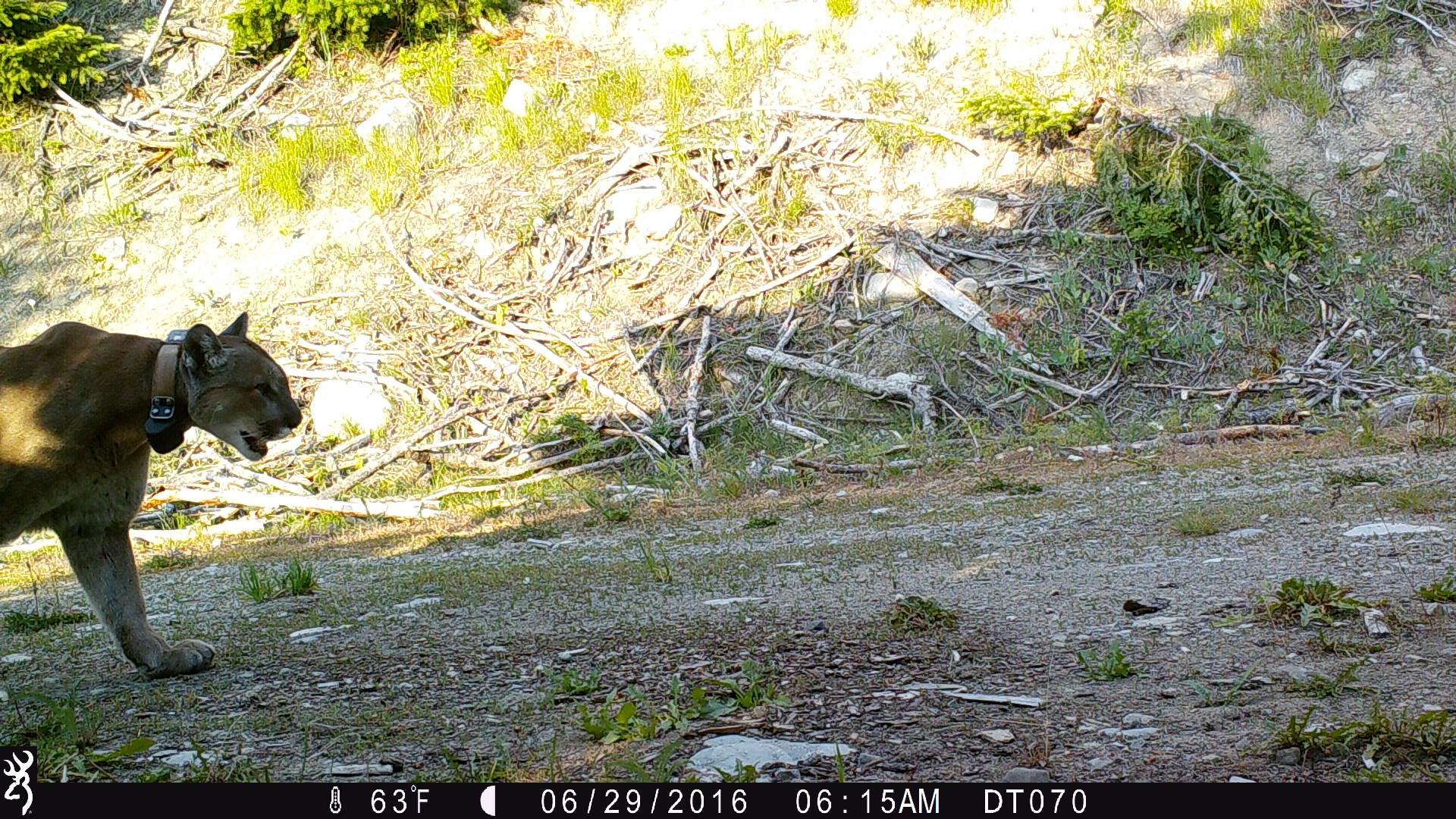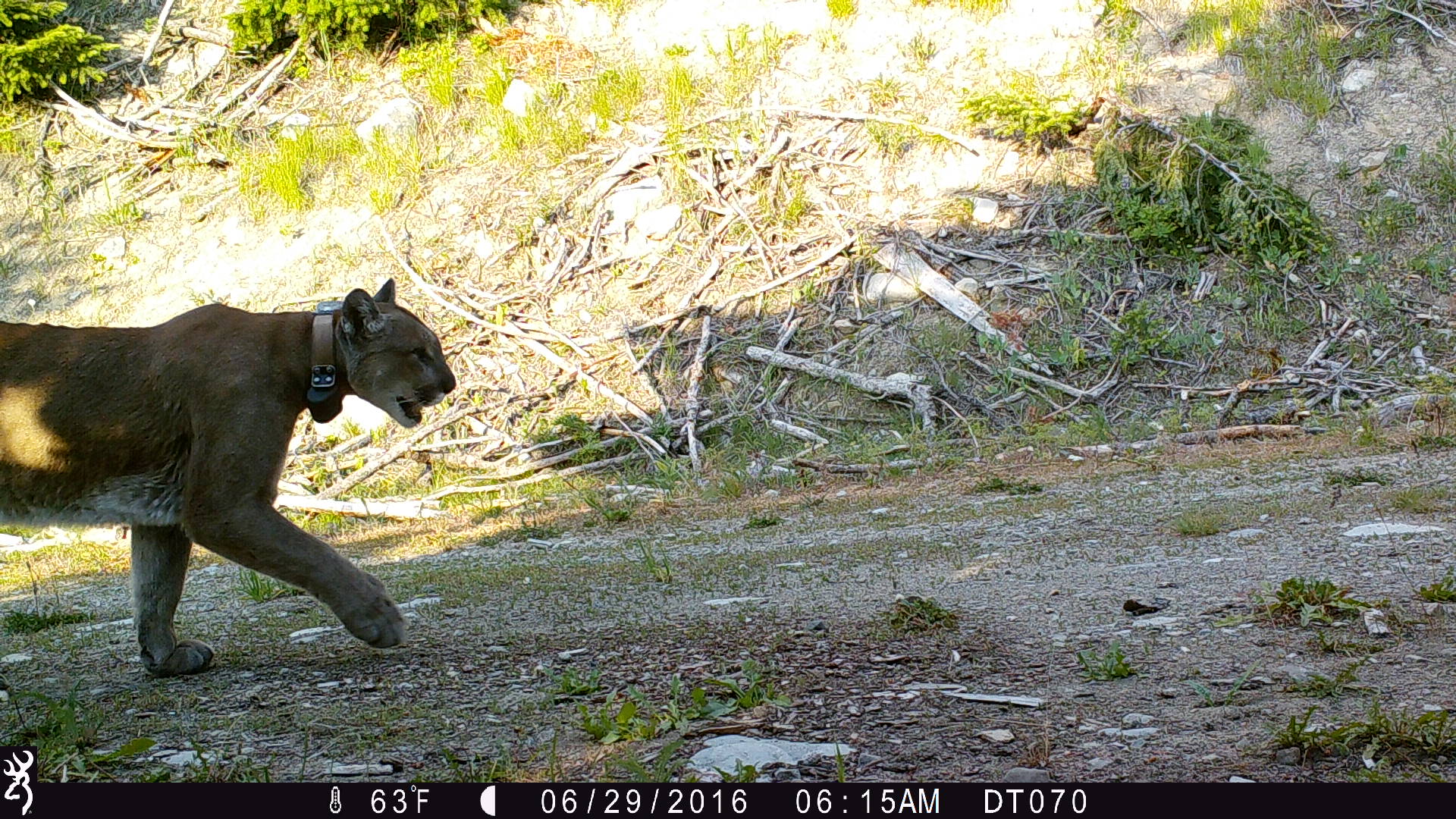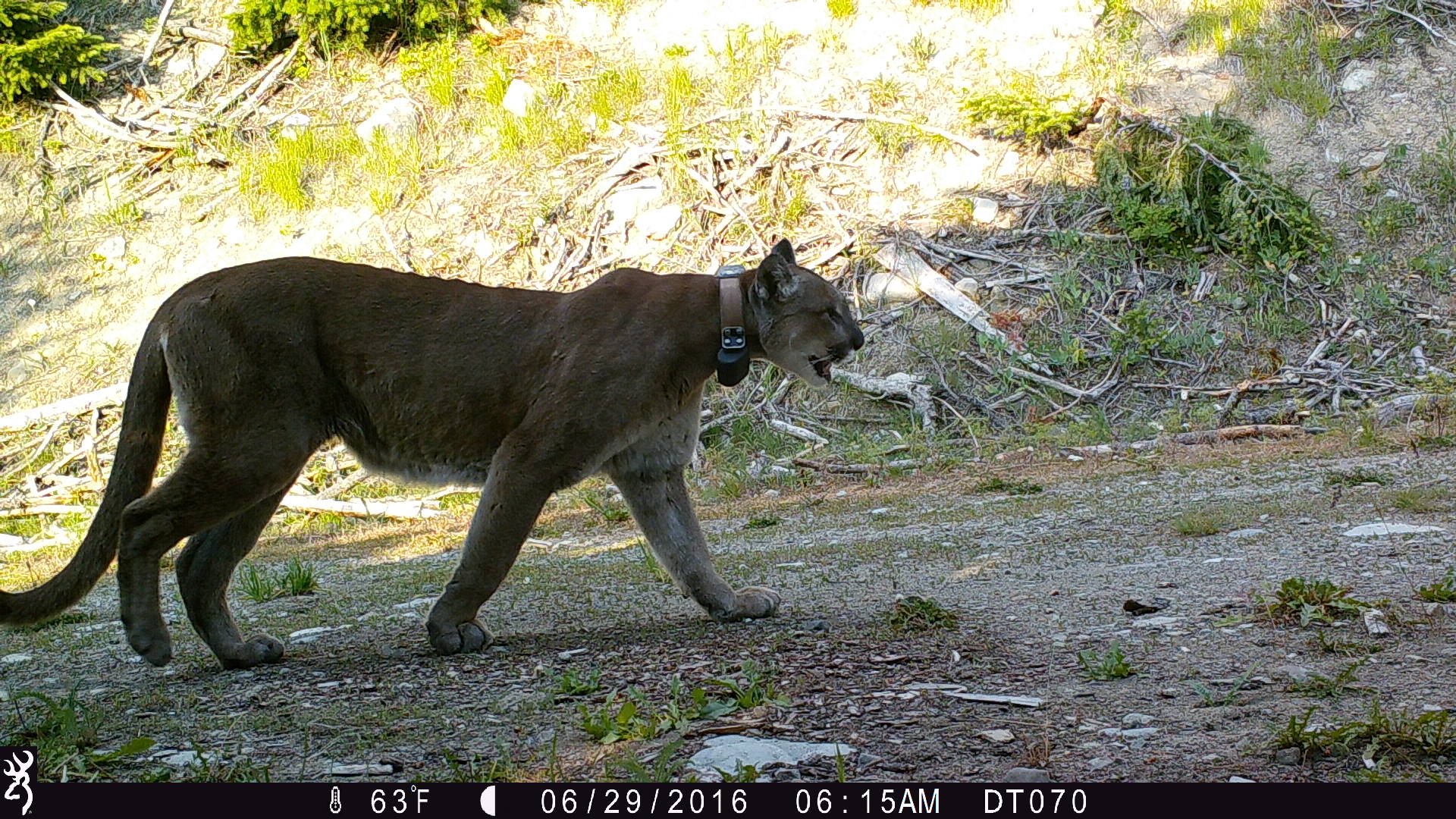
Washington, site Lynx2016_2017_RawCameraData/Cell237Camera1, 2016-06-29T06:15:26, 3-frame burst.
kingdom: Animalia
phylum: Chordata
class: Mammalia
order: Carnivora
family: Felidae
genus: Puma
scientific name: Puma concolor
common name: mountain lion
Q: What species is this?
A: Puma concolor (mountain lion).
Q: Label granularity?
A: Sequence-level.